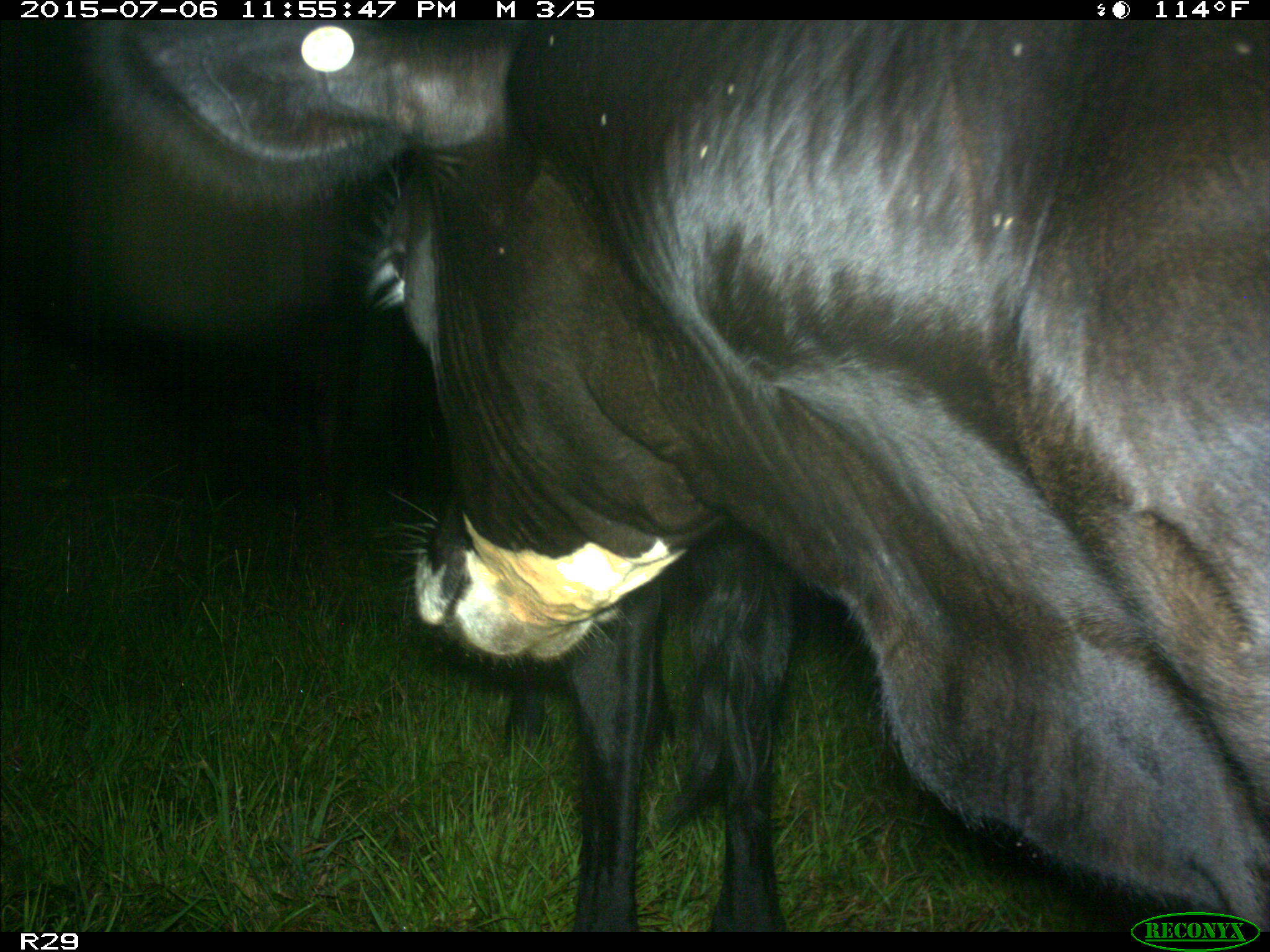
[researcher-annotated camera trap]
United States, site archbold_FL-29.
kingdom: Animalia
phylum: Chordata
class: Mammalia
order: Artiodactyla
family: Bovidae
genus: Bos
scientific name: Bos taurus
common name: domestic cow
Bos taurus (domestic cow).